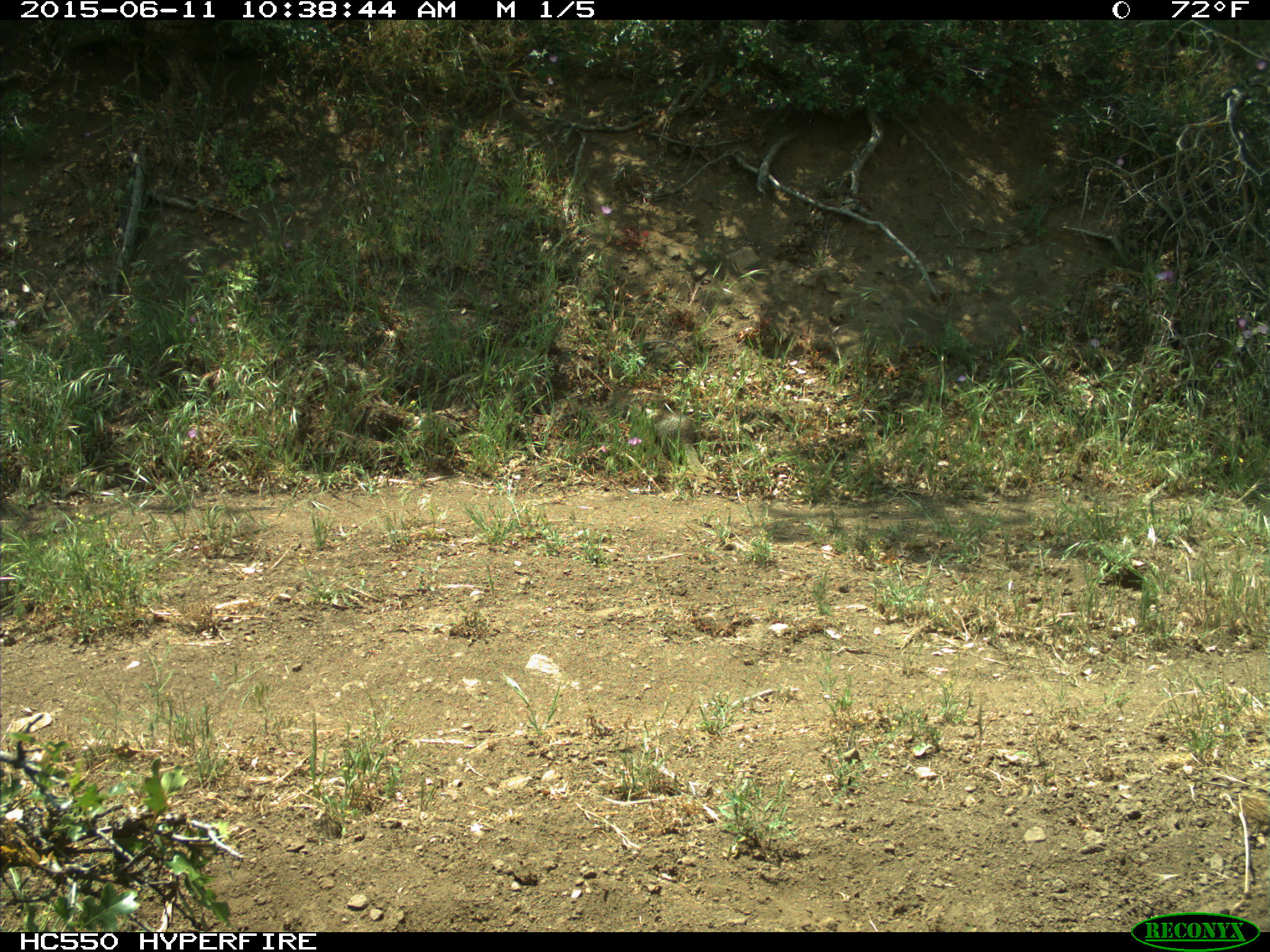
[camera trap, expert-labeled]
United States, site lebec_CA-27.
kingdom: Animalia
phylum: Chordata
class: Mammalia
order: Rodentia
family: Sciuridae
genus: Otospermophilus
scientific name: Otospermophilus beecheyi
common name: california ground squirrel